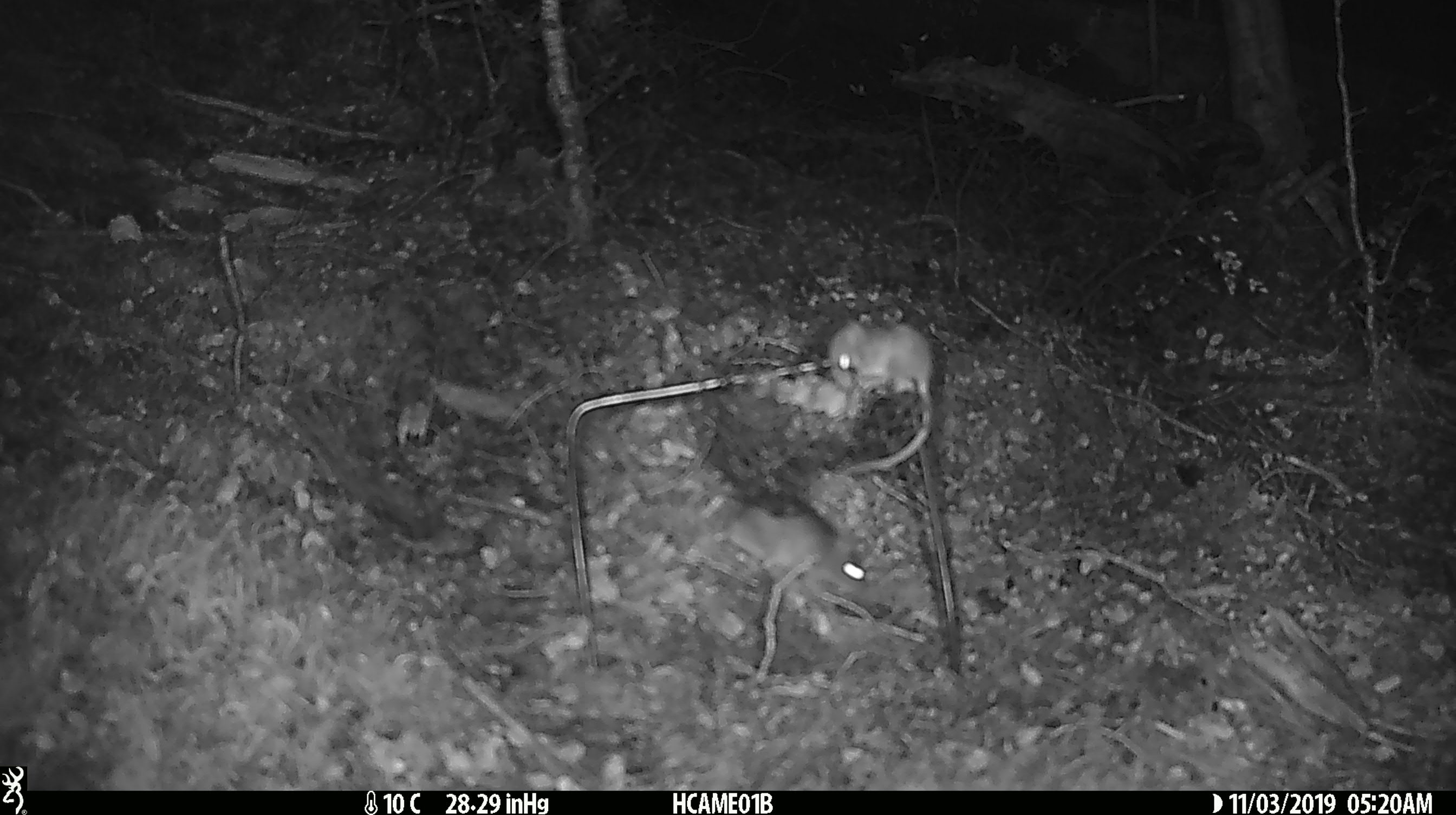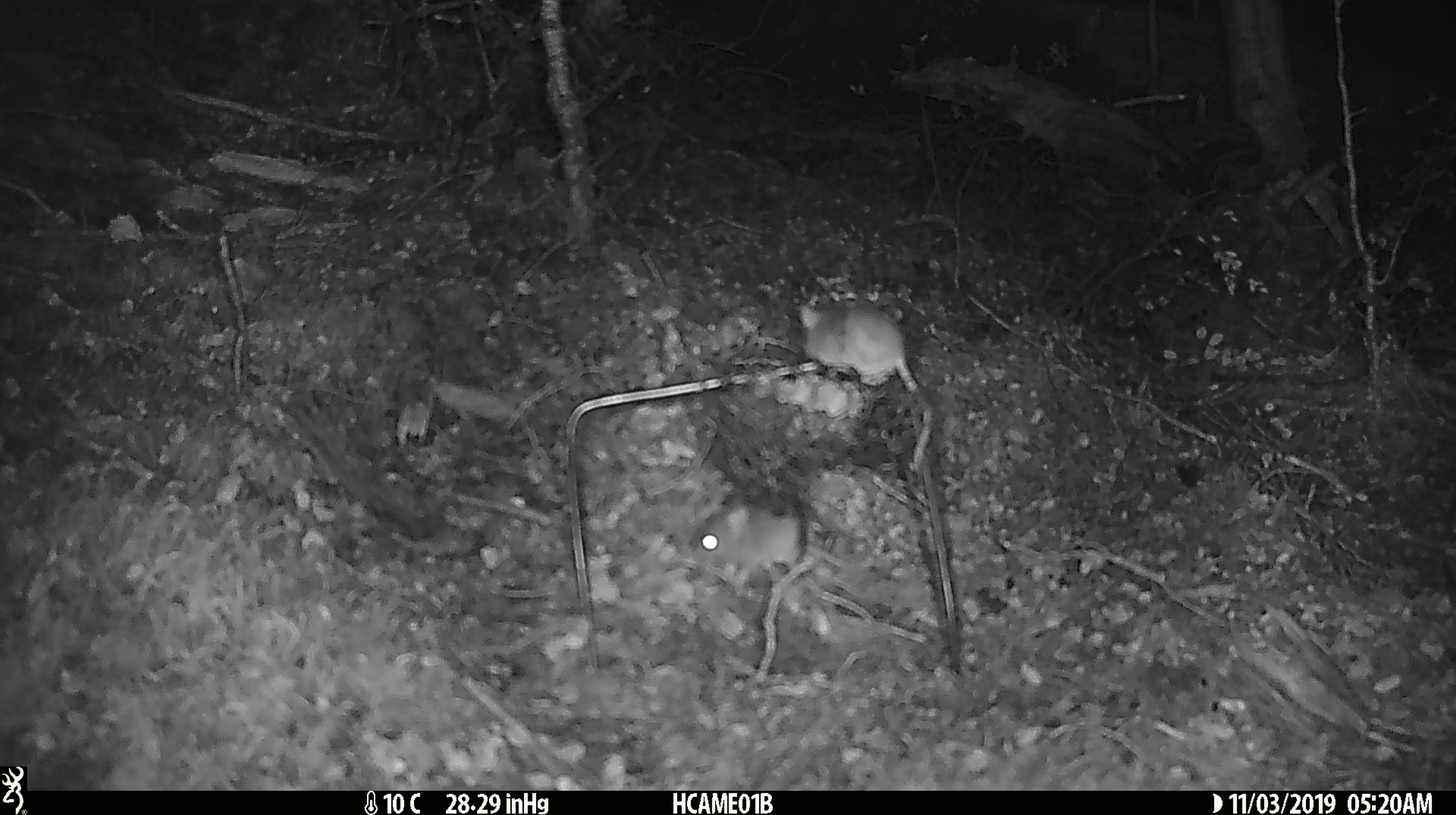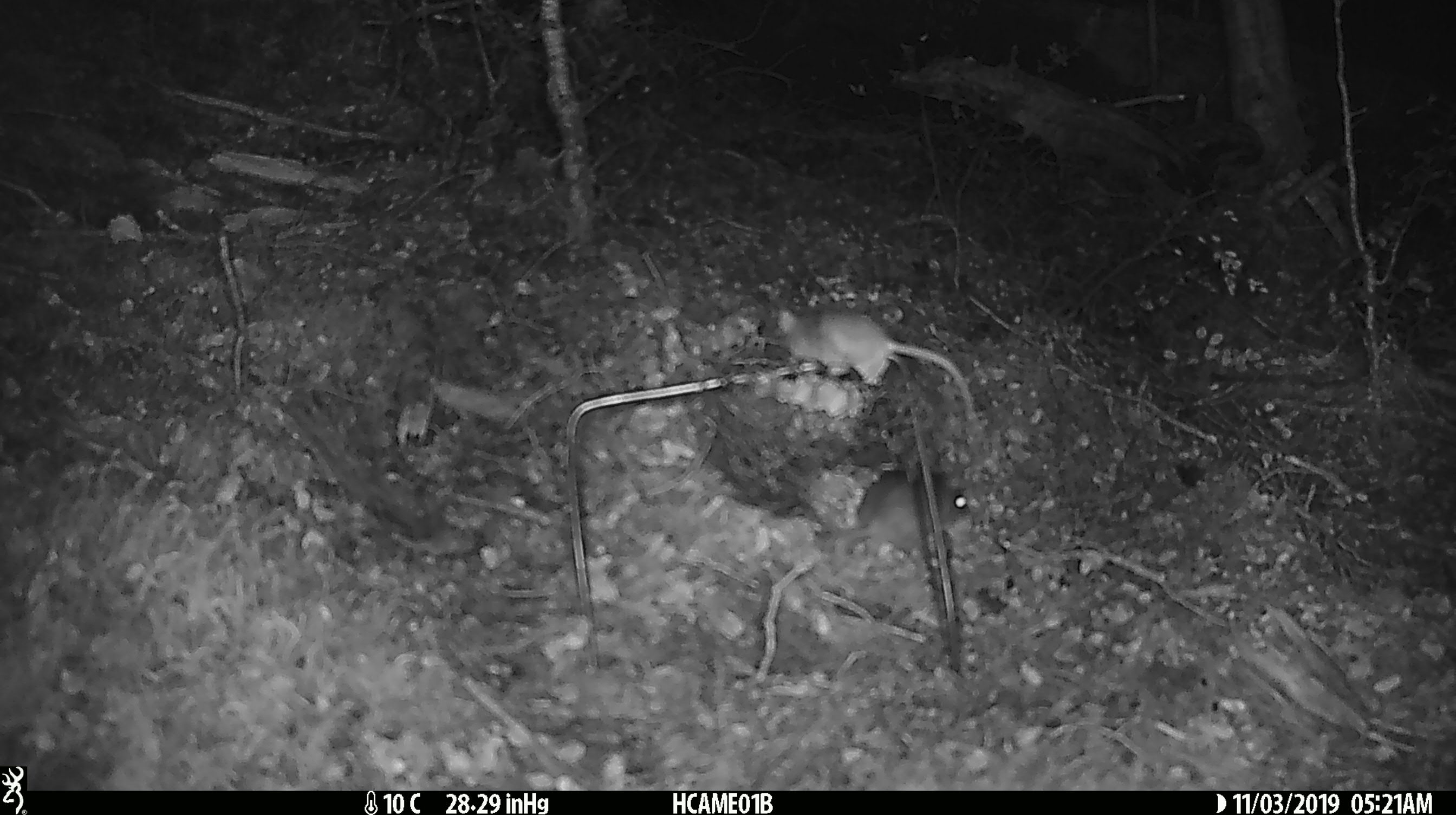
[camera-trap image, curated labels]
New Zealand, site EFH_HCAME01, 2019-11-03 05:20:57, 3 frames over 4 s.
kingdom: Animalia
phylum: Chordata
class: Mammalia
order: Rodentia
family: Muridae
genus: Mus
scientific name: Mus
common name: mouse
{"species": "mouse (Mus)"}